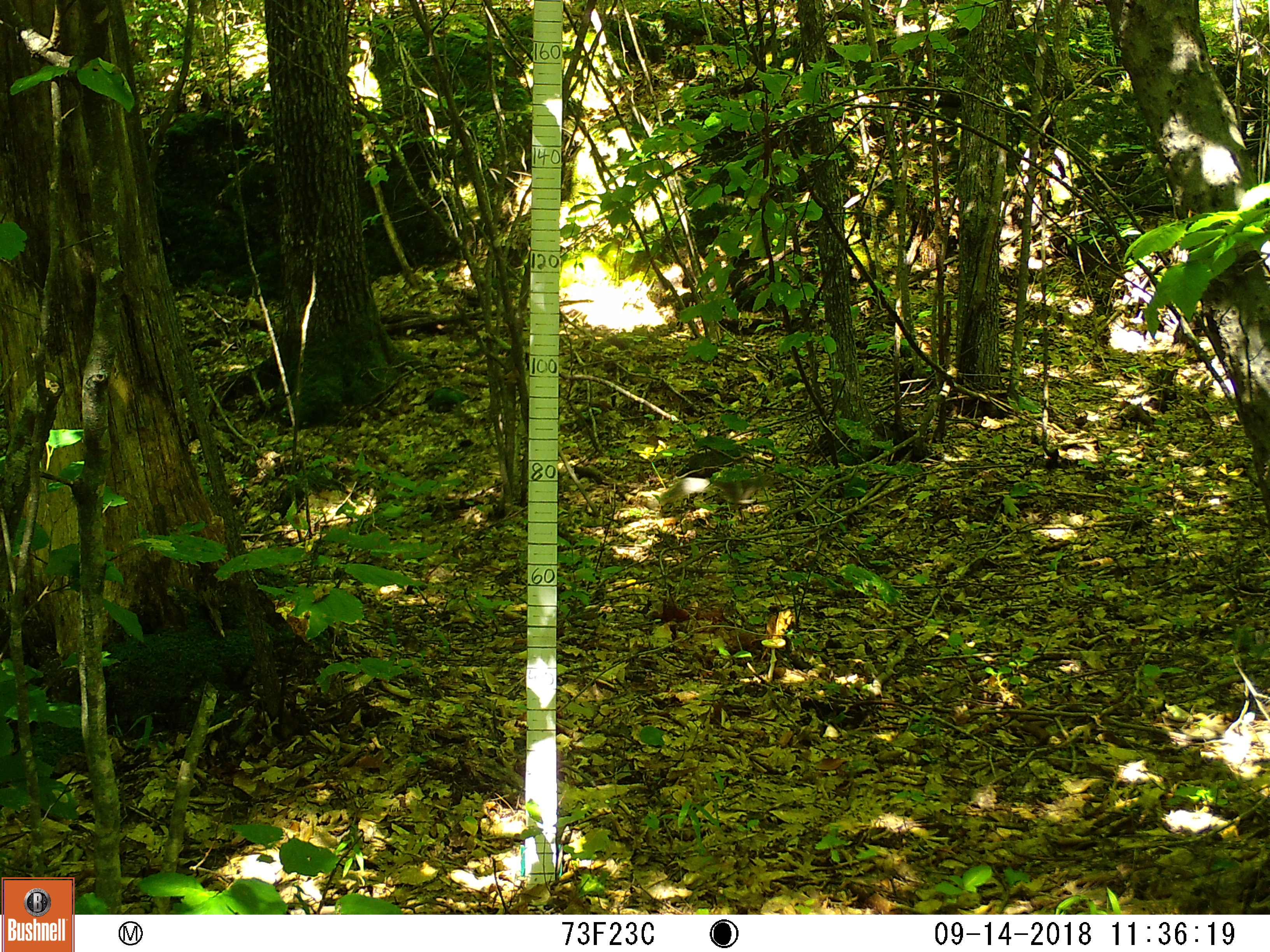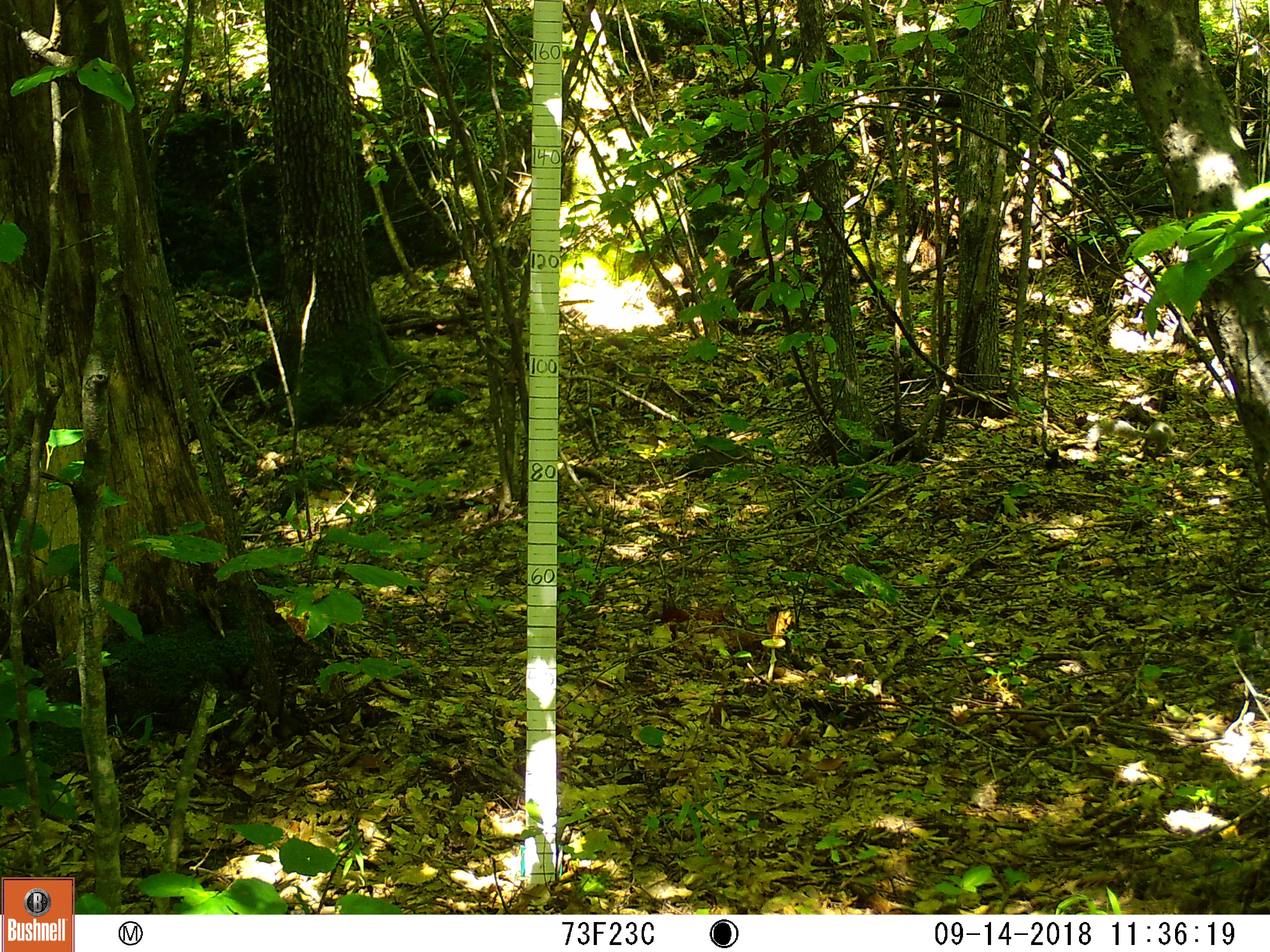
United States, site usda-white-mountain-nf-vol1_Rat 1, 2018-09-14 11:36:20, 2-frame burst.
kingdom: Animalia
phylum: Chordata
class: Mammalia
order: Rodentia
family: Sciuridae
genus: Sciurus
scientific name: Sciurus carolinensis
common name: gray squirrel